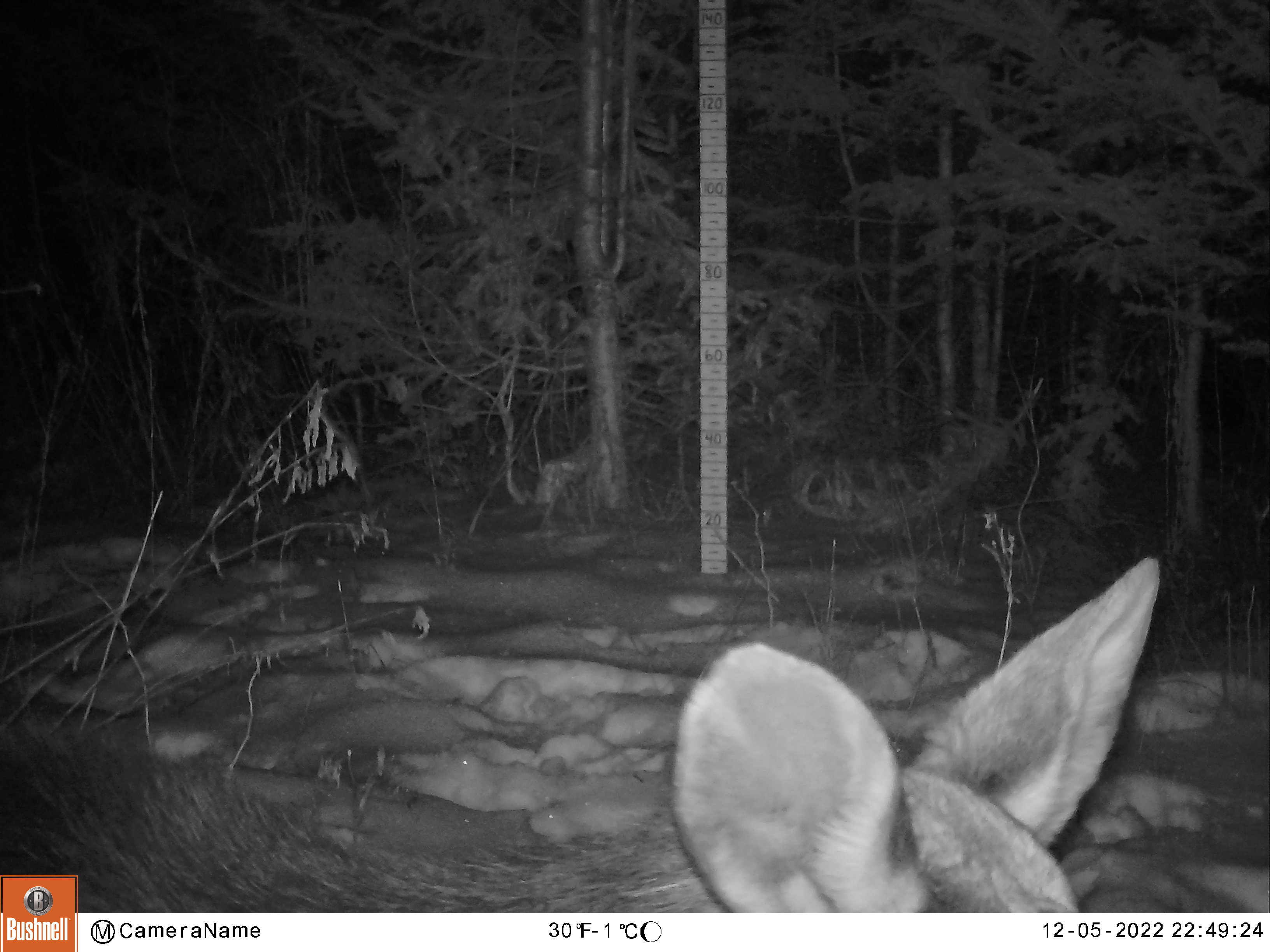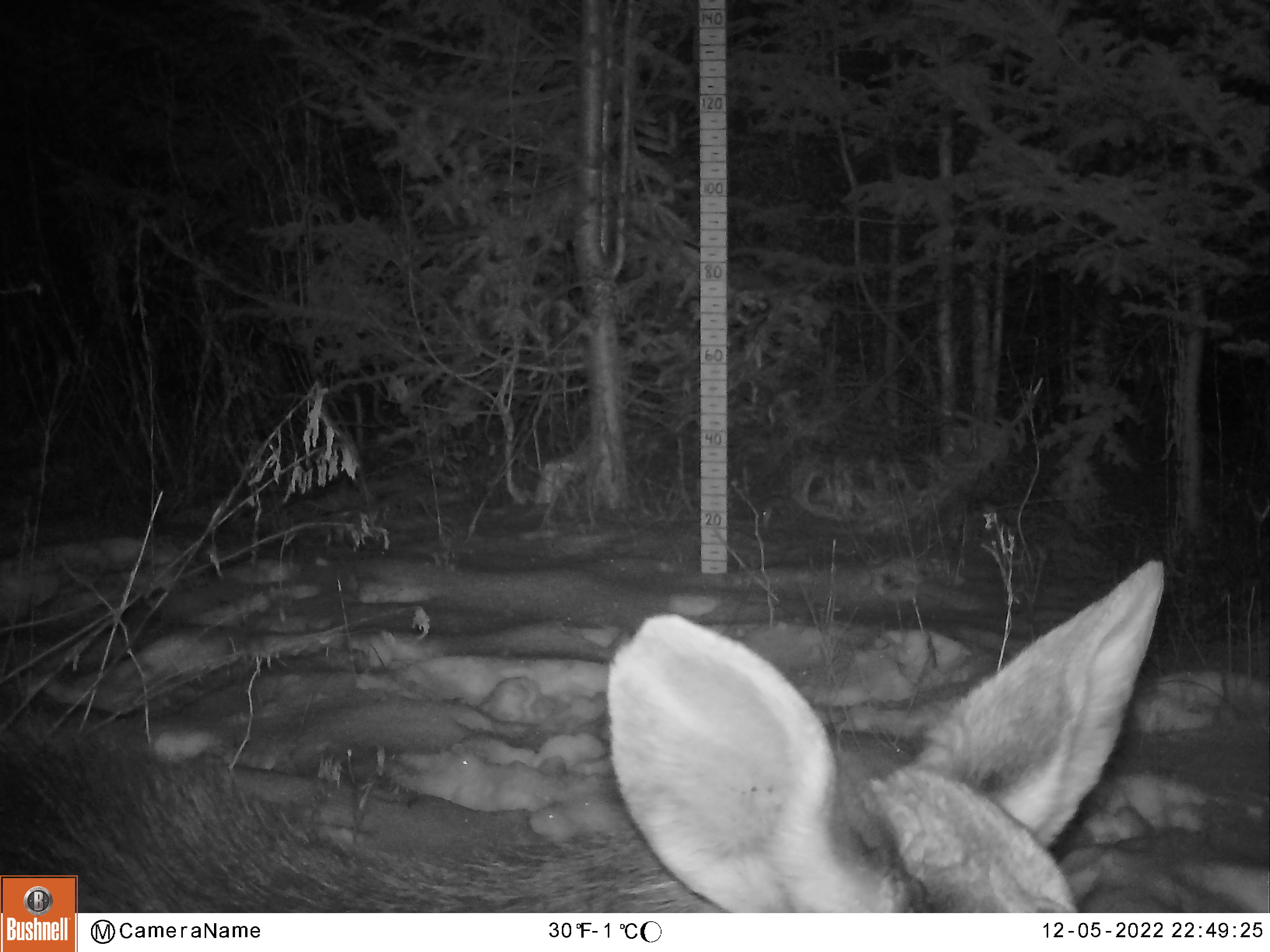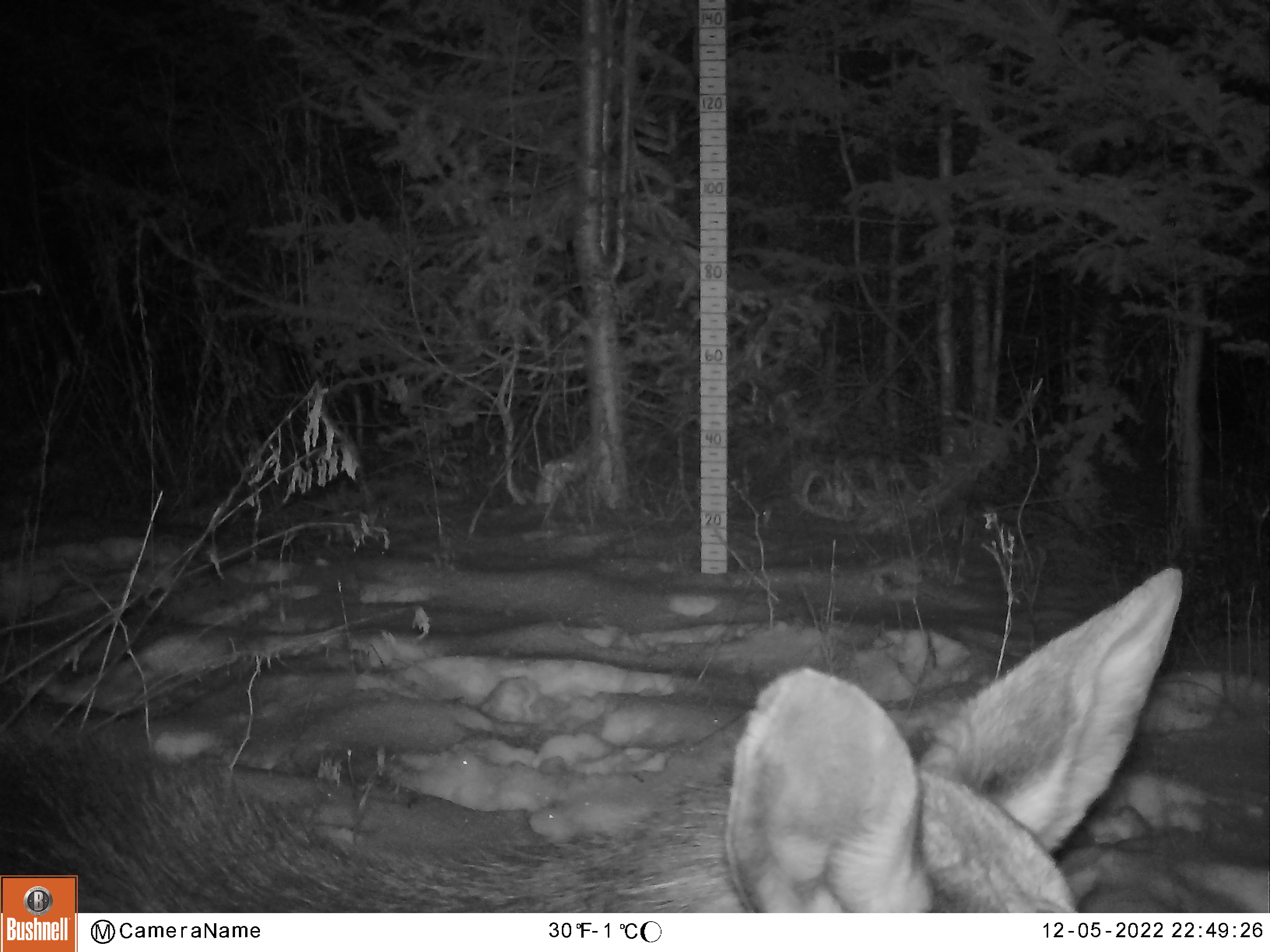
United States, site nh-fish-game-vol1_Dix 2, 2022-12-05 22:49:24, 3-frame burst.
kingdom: Animalia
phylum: Chordata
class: Mammalia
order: Artiodactyla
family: Cervidae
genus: Alces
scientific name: Alces alces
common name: moose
Moose (Alces alces).